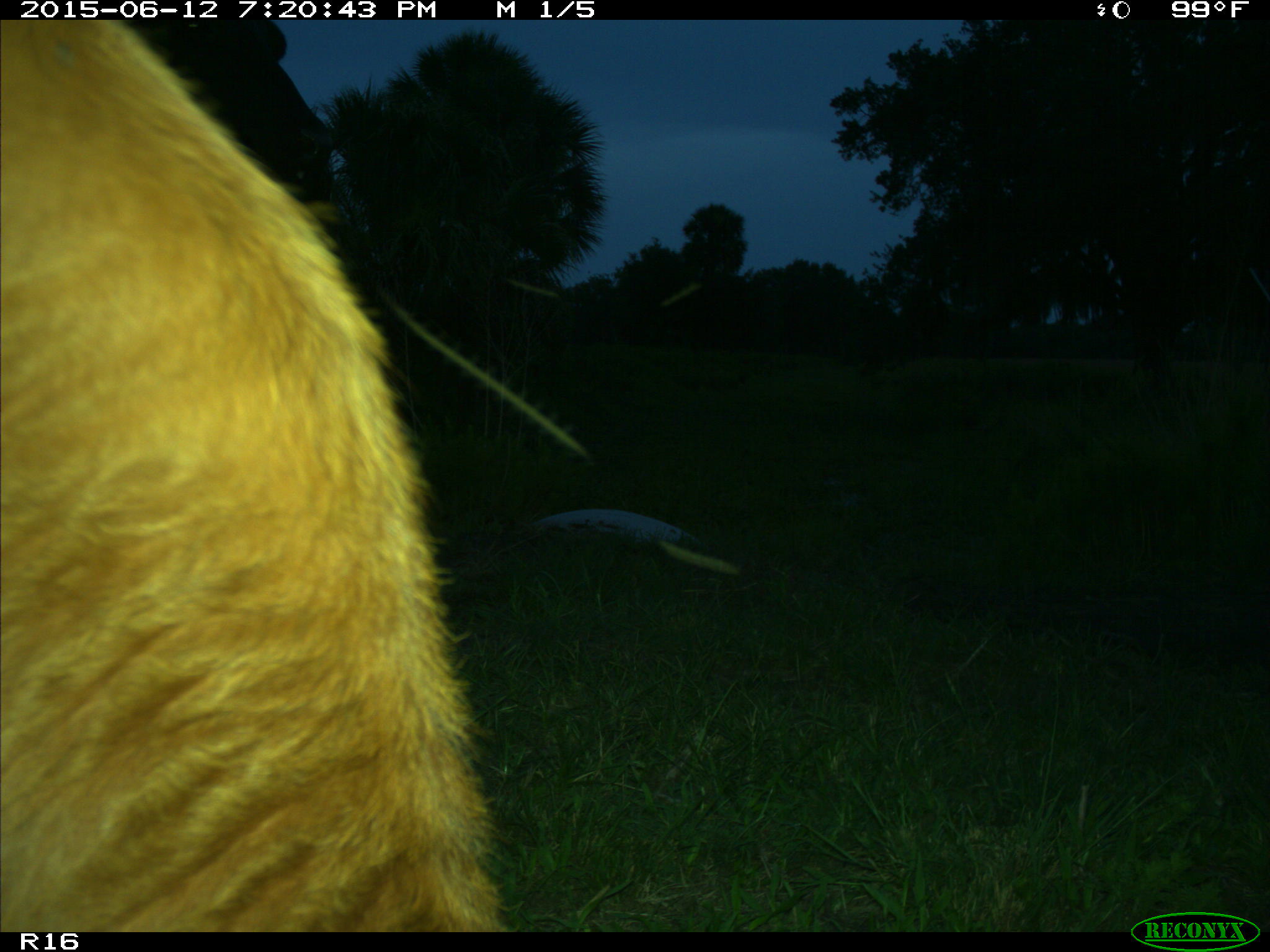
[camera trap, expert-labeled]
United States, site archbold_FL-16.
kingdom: Animalia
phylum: Chordata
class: Mammalia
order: Artiodactyla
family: Bovidae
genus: Bos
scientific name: Bos taurus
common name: domestic cow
Bos taurus (domestic cow).